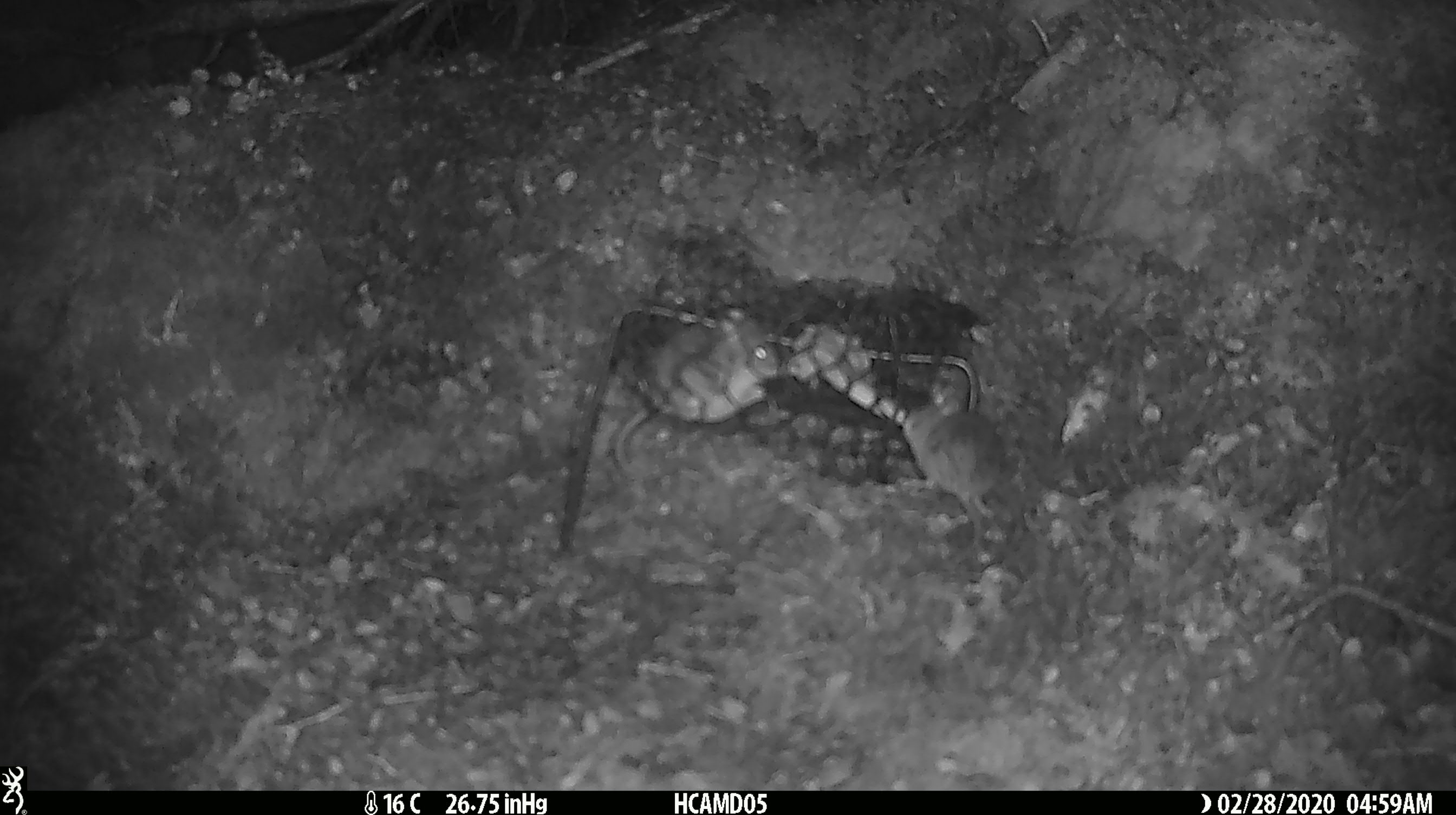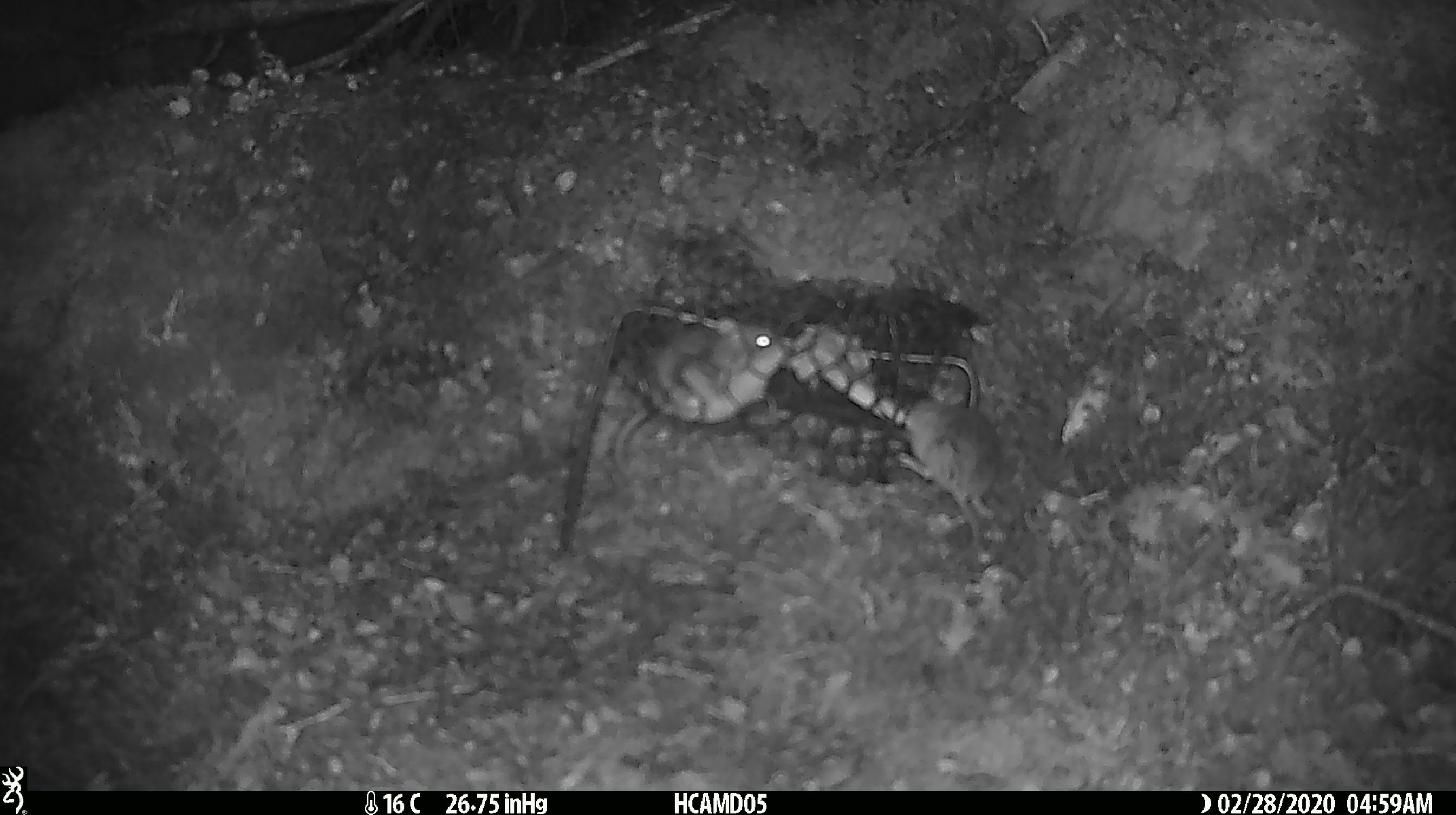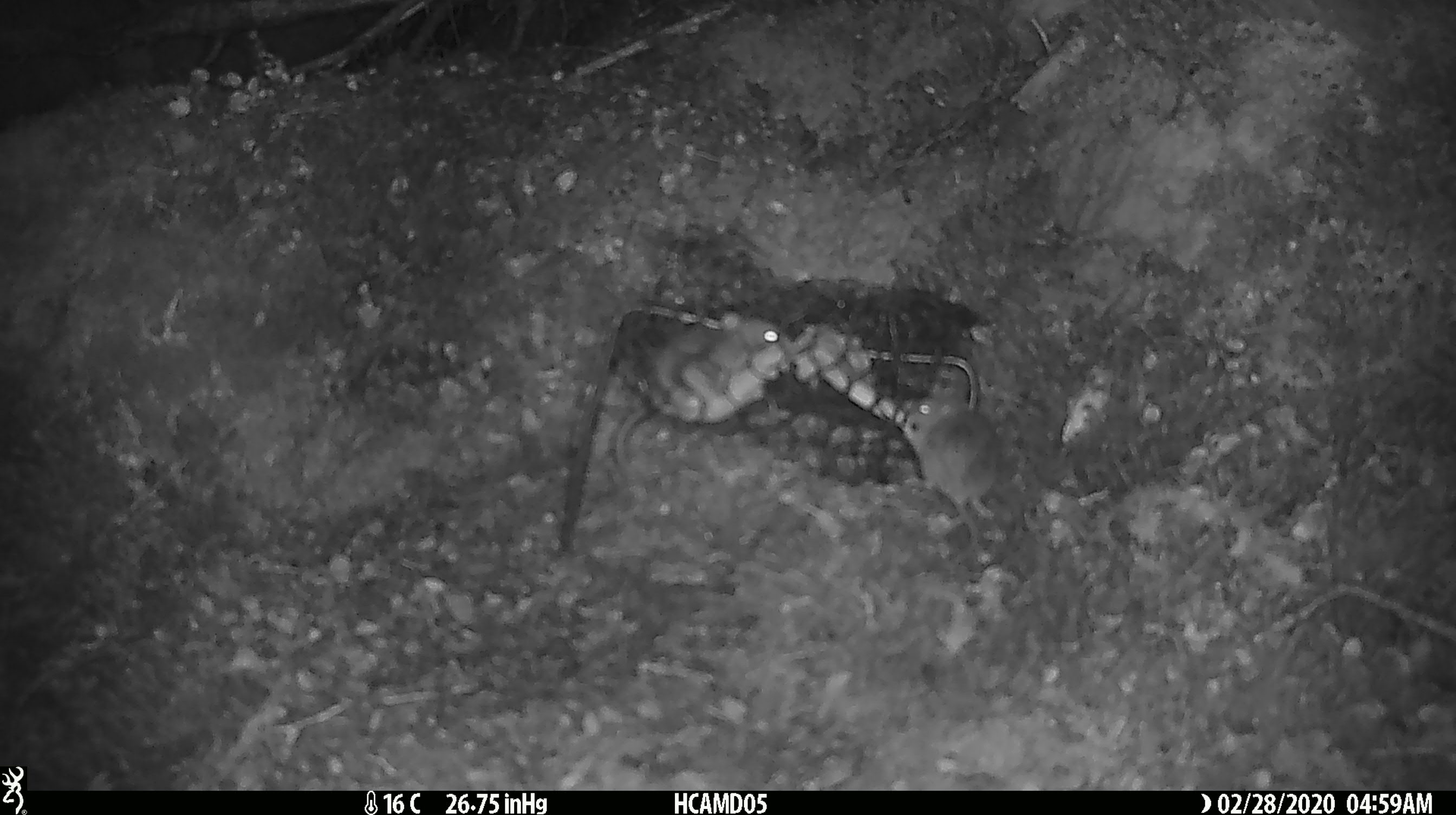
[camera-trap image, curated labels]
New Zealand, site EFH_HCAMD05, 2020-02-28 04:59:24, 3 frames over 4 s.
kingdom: Animalia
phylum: Chordata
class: Mammalia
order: Rodentia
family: Muridae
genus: Mus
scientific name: Mus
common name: mouse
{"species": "mouse (Mus)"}